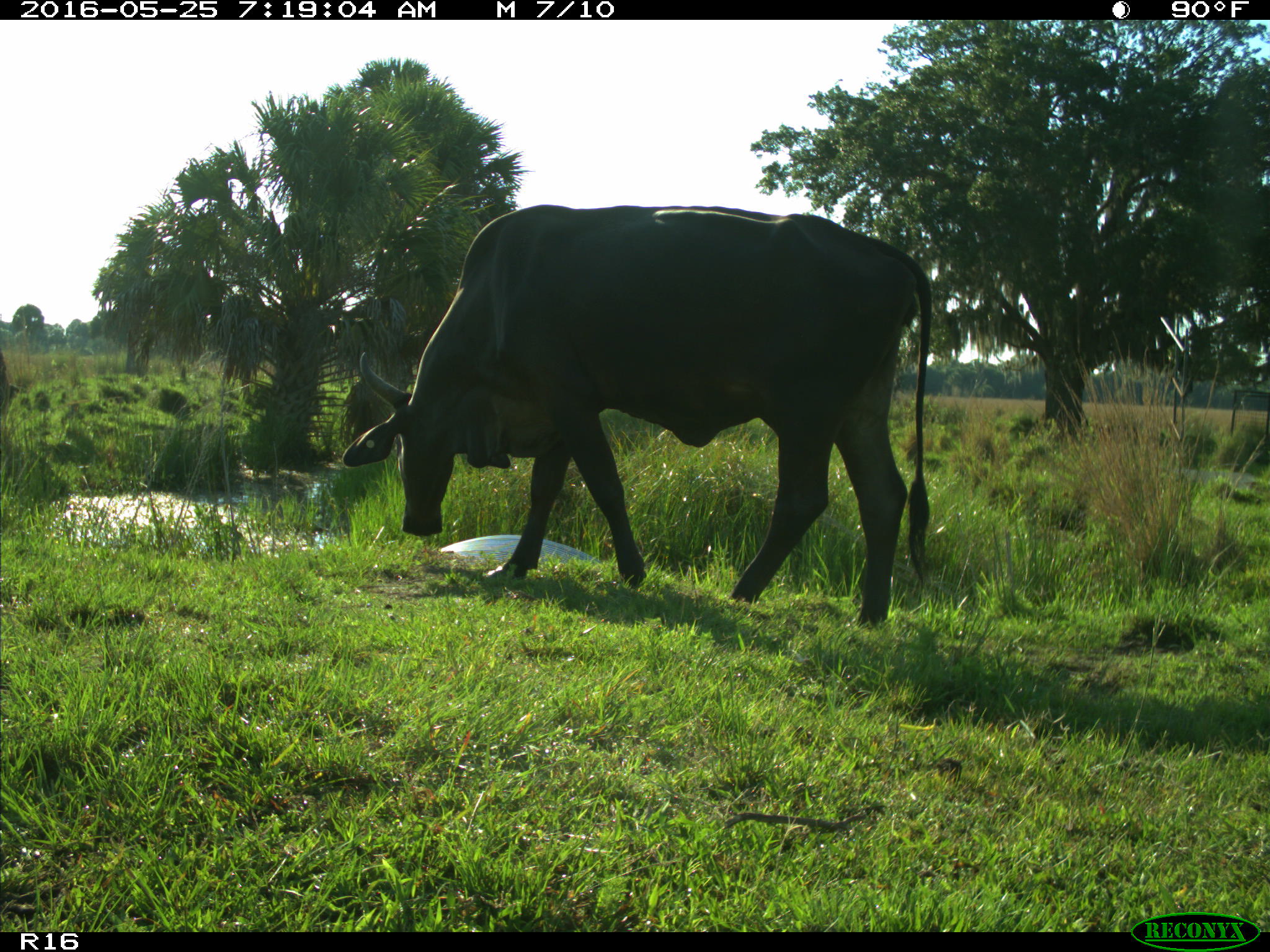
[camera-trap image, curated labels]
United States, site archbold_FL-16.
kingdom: Animalia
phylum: Chordata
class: Mammalia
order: Artiodactyla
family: Bovidae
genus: Bos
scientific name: Bos taurus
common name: domestic cow